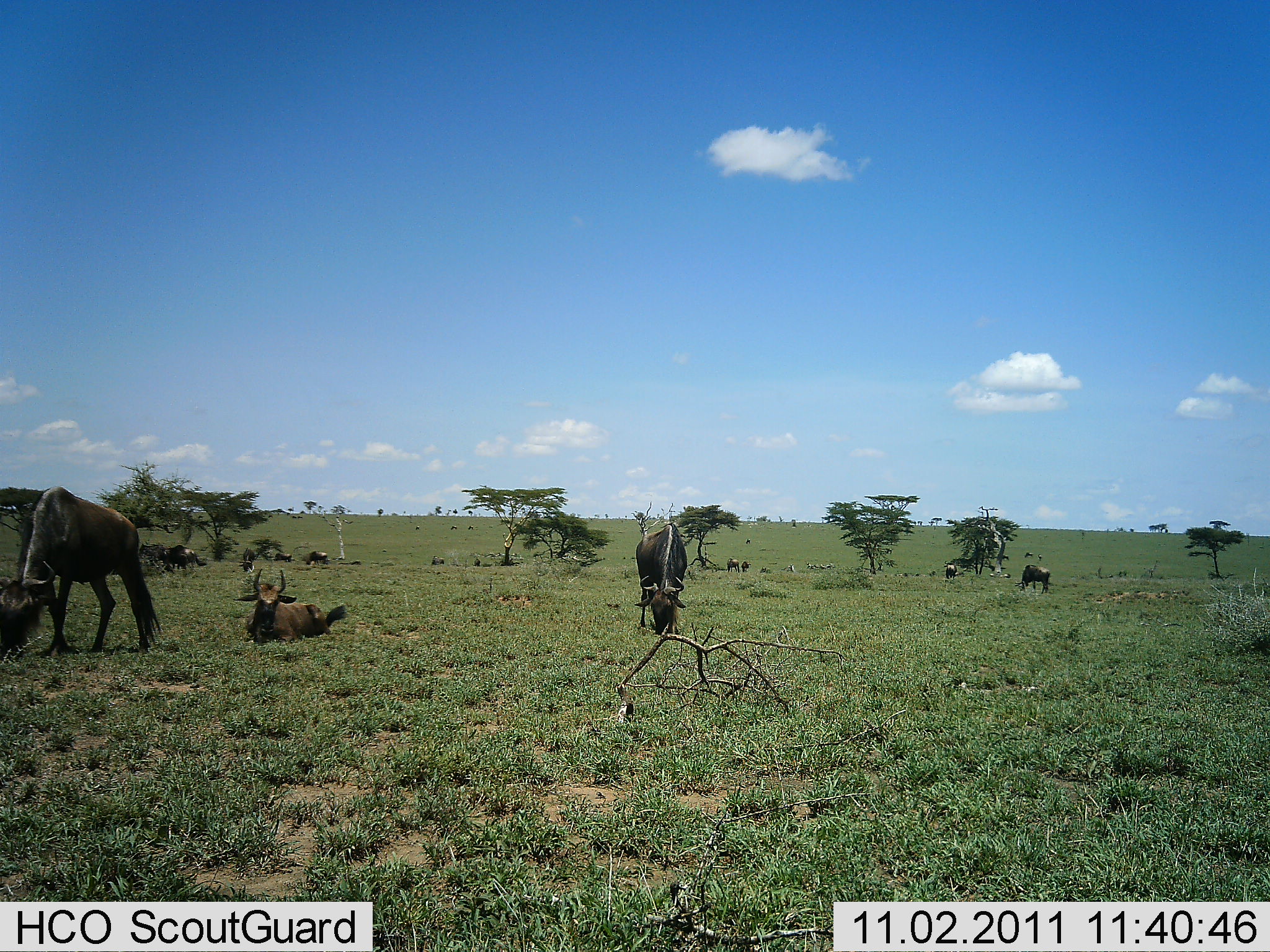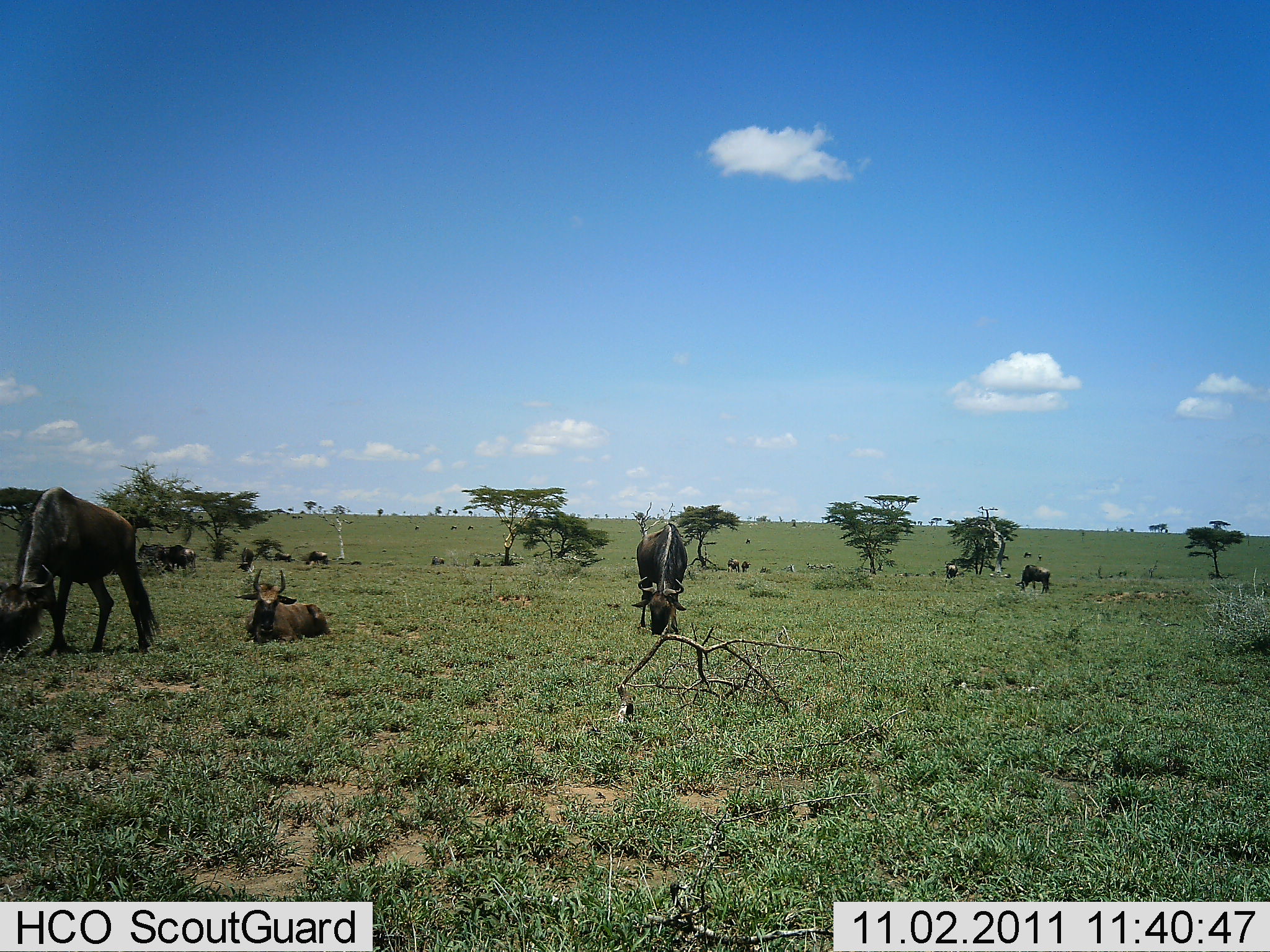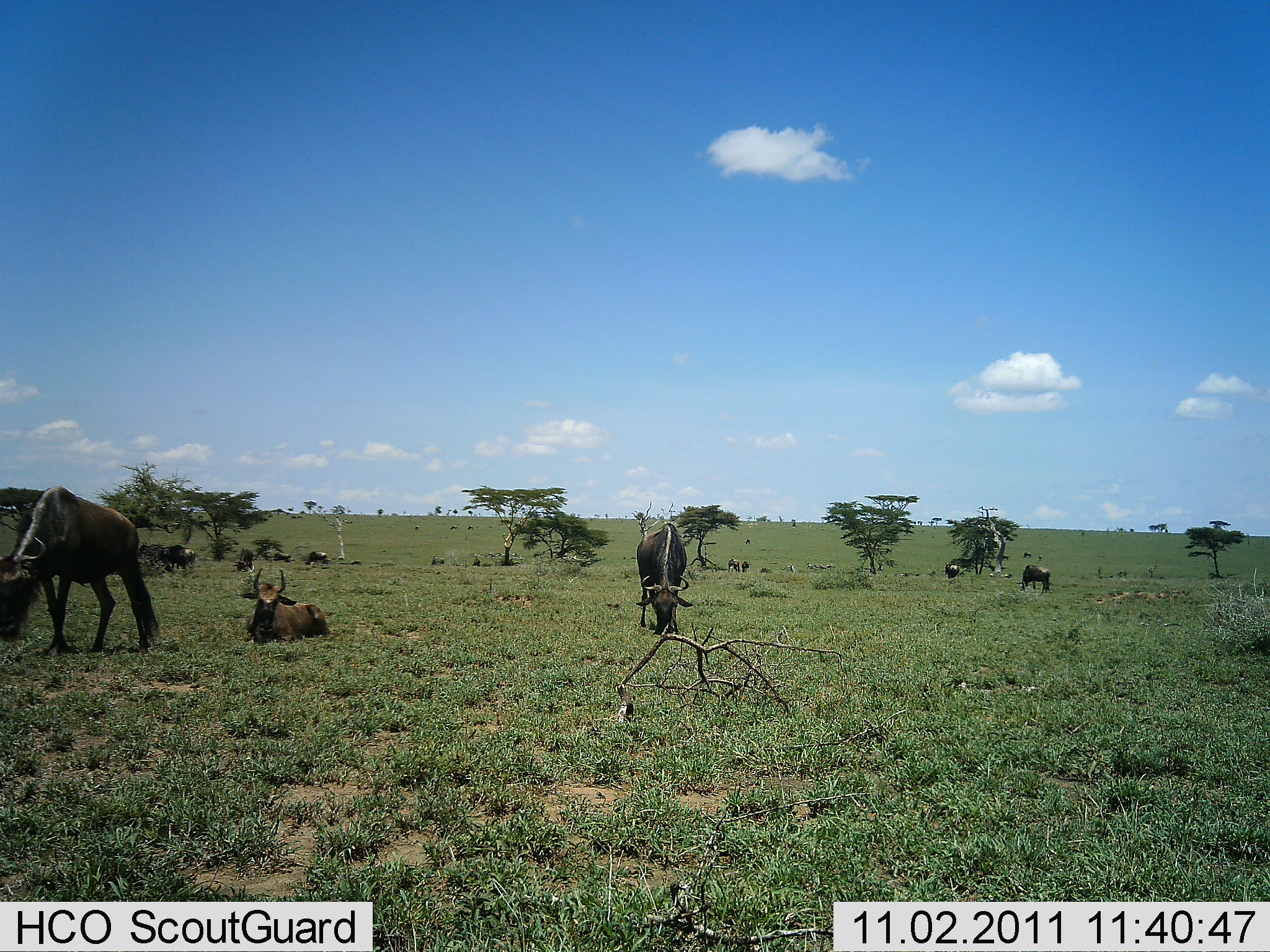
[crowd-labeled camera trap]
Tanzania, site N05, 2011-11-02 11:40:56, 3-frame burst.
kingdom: Animalia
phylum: Chordata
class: Mammalia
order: Artiodactyla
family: Bovidae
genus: Connochaetes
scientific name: Connochaetes taurinus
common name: blue wildebeest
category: wildebeest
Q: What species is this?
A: Wildebeest (blue wildebeest) (Connochaetes taurinus).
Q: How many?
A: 10.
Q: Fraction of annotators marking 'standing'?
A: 58%.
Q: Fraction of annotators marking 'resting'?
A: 83%.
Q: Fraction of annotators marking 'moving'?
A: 8%.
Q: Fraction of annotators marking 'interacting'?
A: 8%.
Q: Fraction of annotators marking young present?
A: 25%.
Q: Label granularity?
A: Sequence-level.